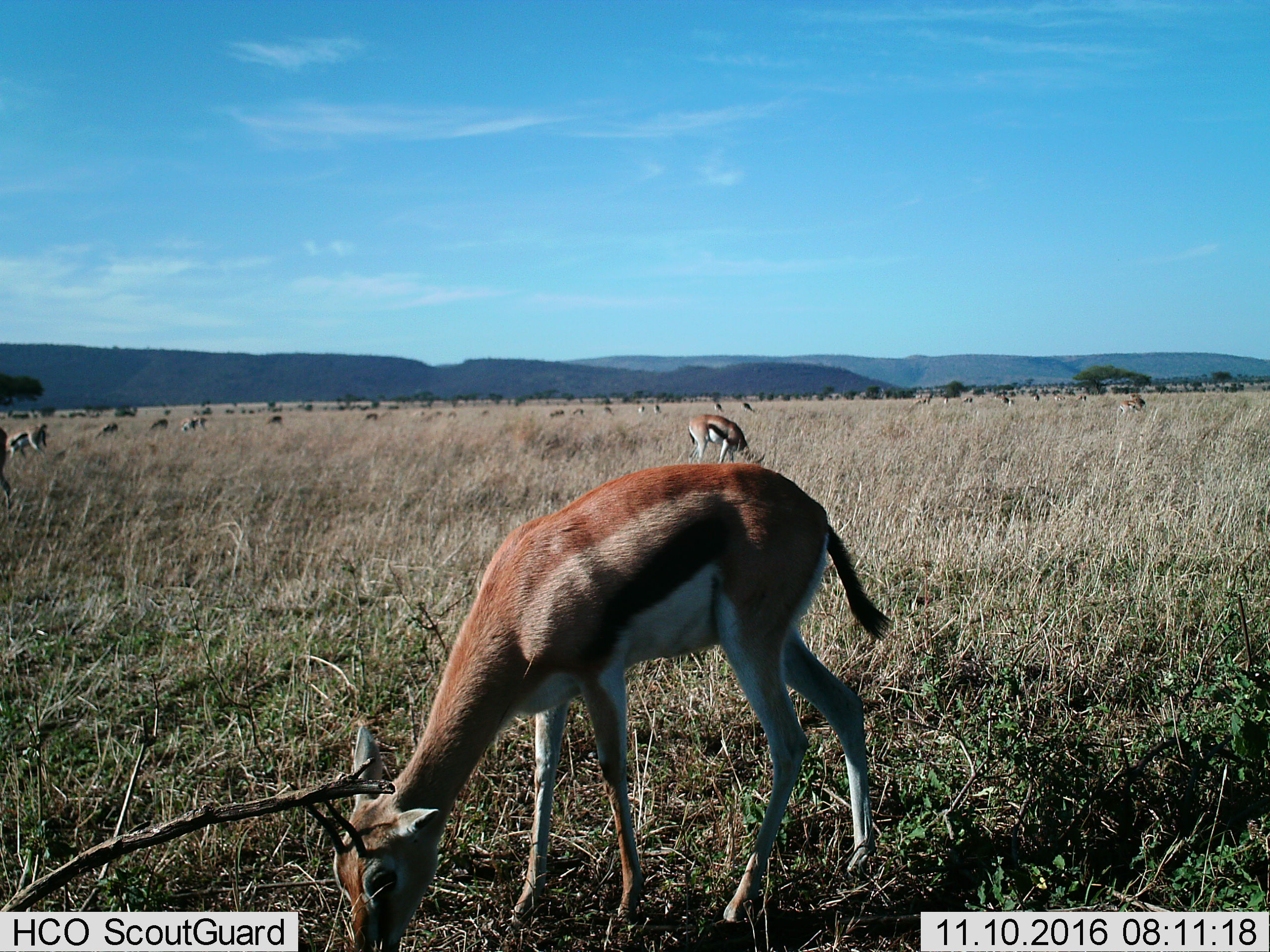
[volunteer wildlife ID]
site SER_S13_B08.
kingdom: Animalia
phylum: Chordata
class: Mammalia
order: Artiodactyla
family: Bovidae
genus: Eudorcas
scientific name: Eudorcas thomsonii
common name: thomson's gazelle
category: gazellethomsons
Gazellethomsons (thomson's gazelle) (Eudorcas thomsonii), count 11-50. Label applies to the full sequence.